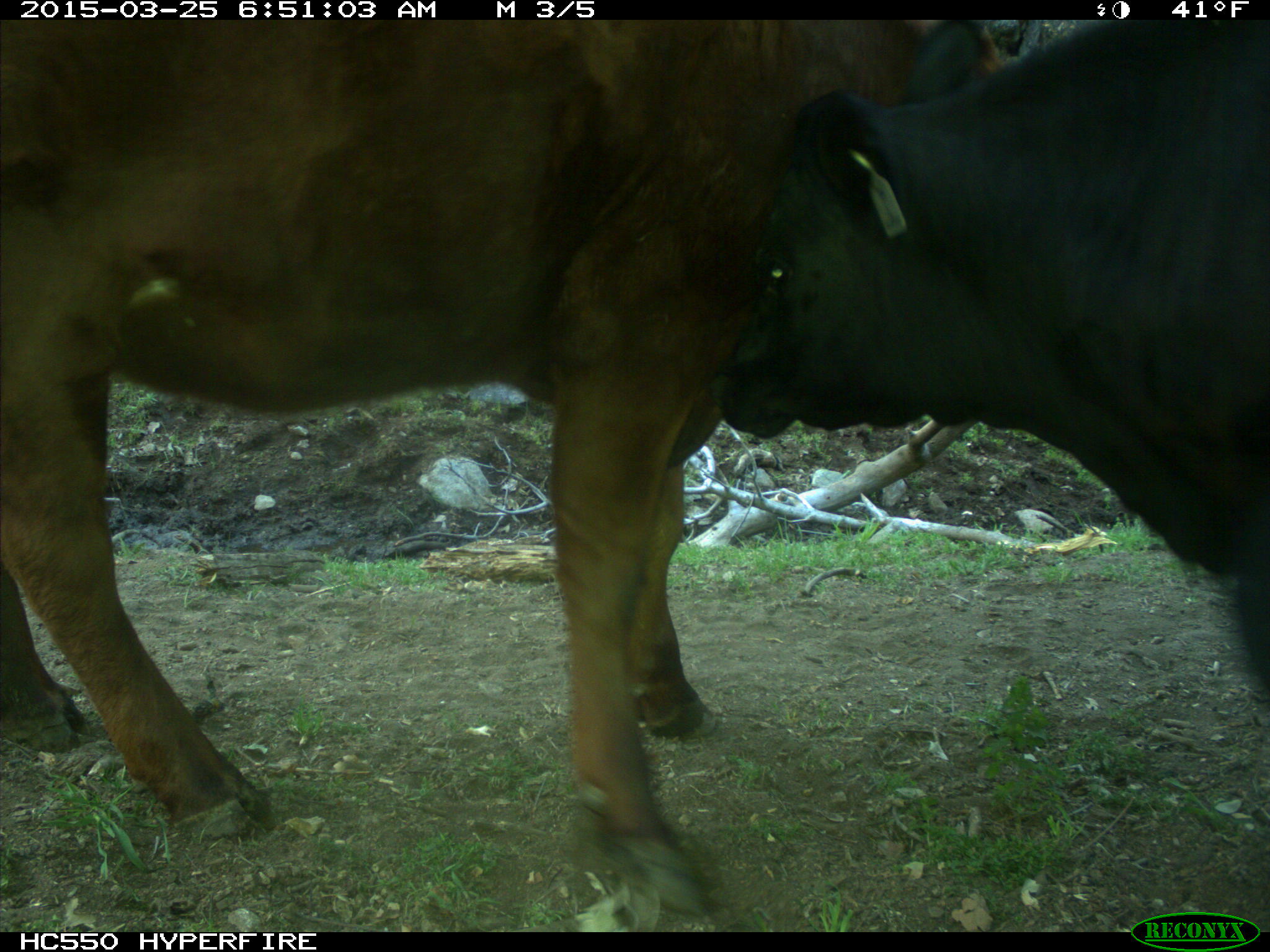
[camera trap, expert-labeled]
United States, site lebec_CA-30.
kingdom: Animalia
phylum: Chordata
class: Mammalia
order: Artiodactyla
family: Bovidae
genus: Bos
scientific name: Bos taurus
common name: domestic cow